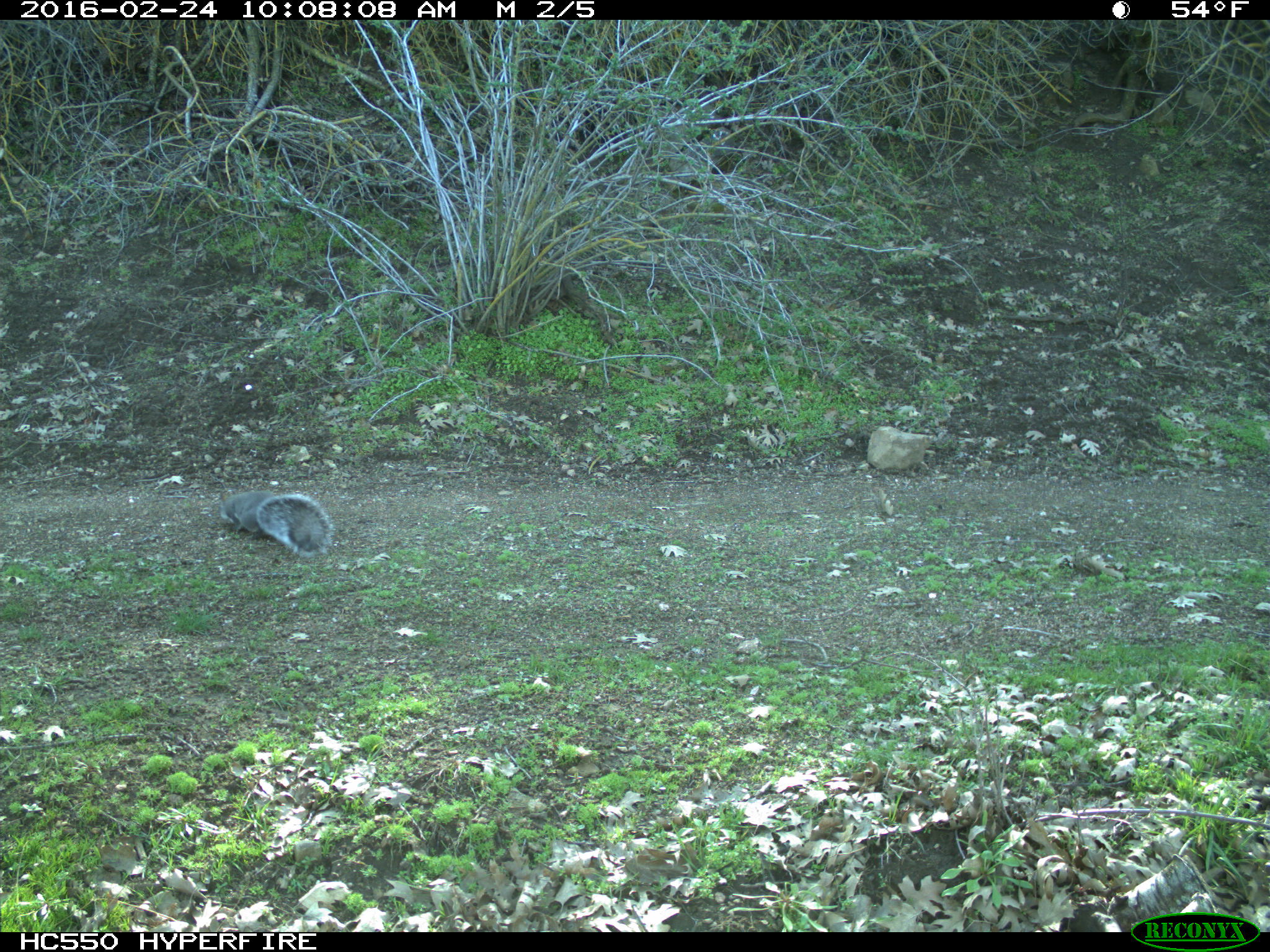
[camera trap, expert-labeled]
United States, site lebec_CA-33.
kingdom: Animalia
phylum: Chordata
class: Mammalia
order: Rodentia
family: Sciuridae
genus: Sciurus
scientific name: Sciurus carolinensis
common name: eastern gray squirrel